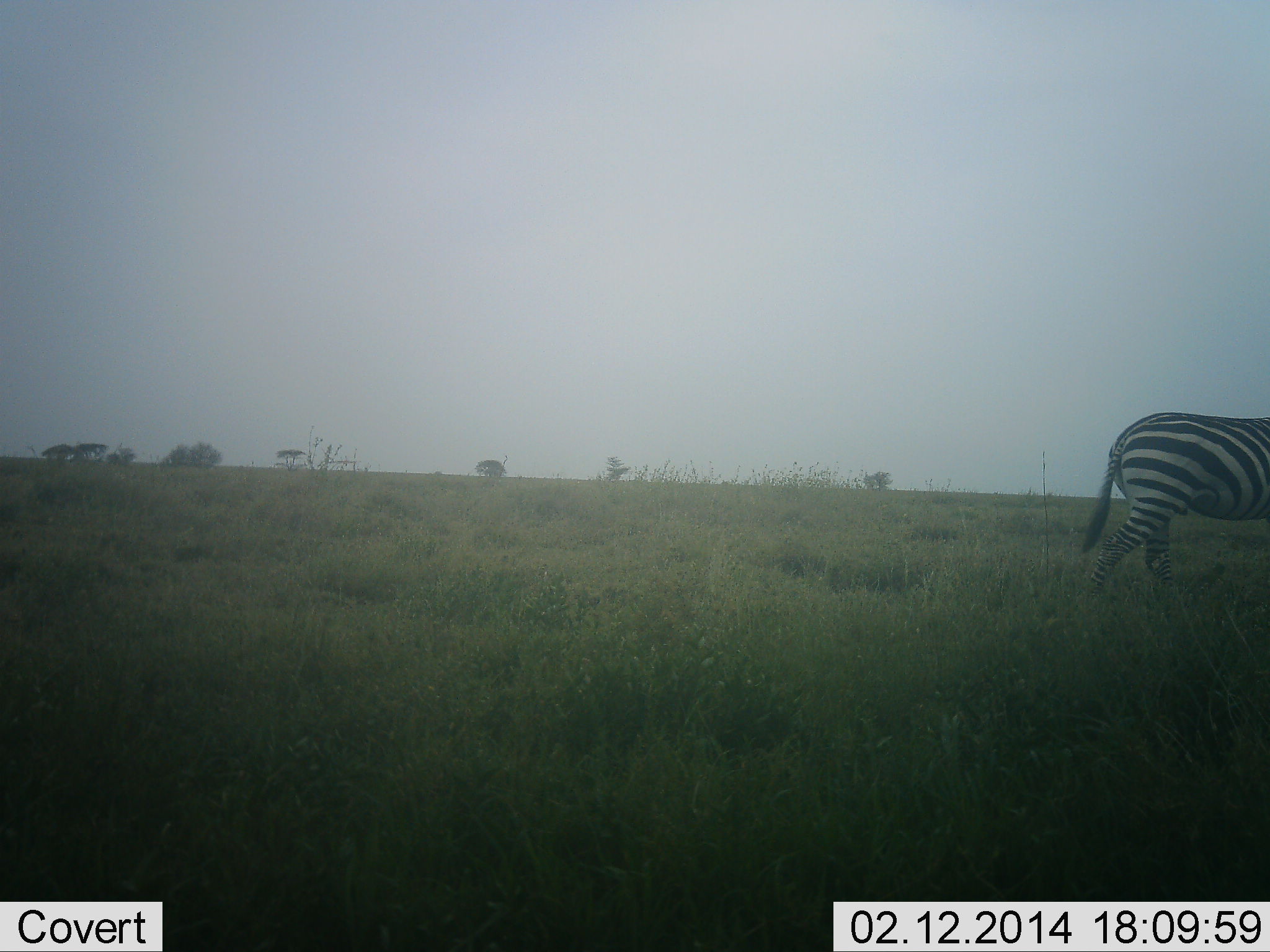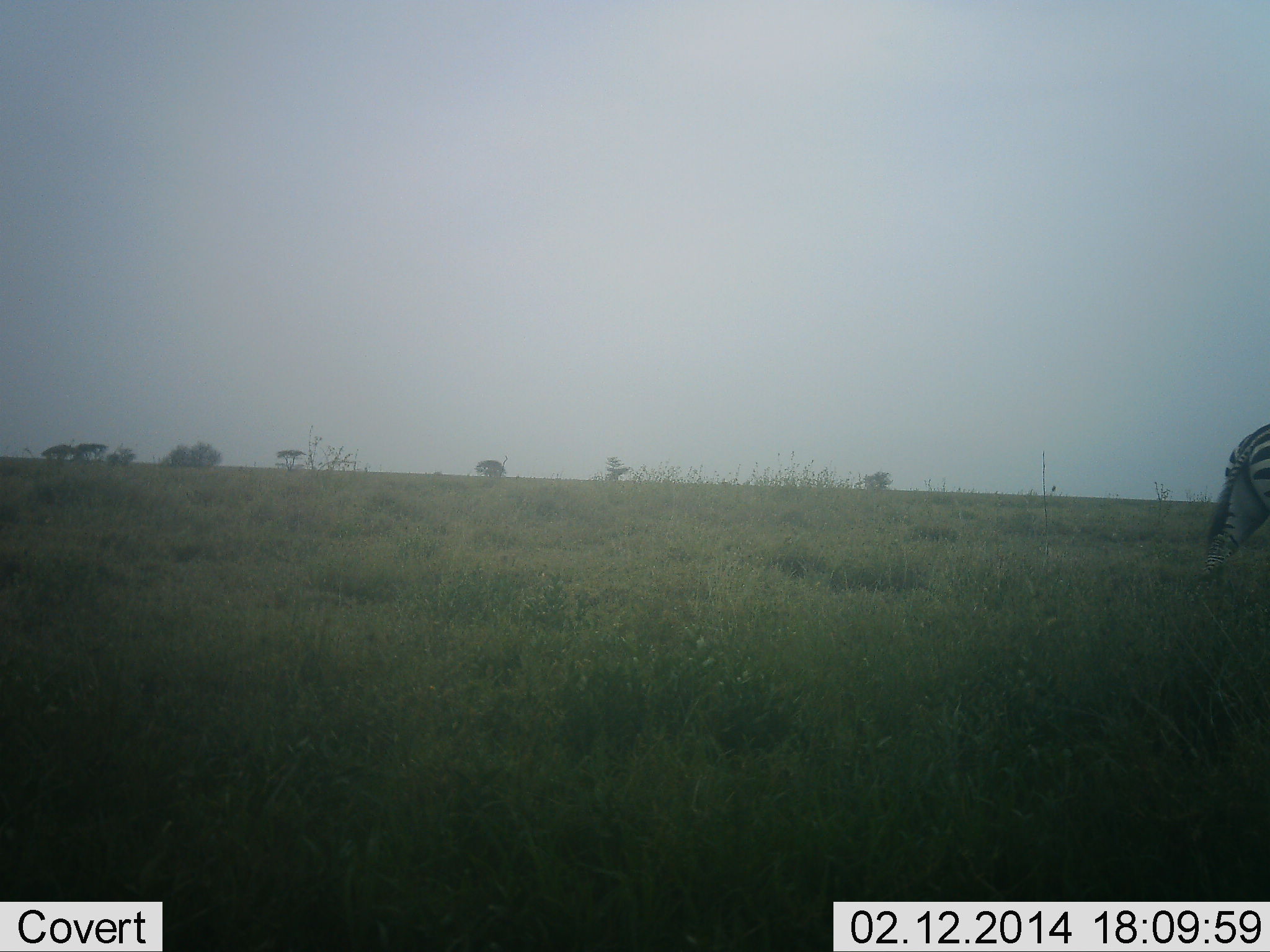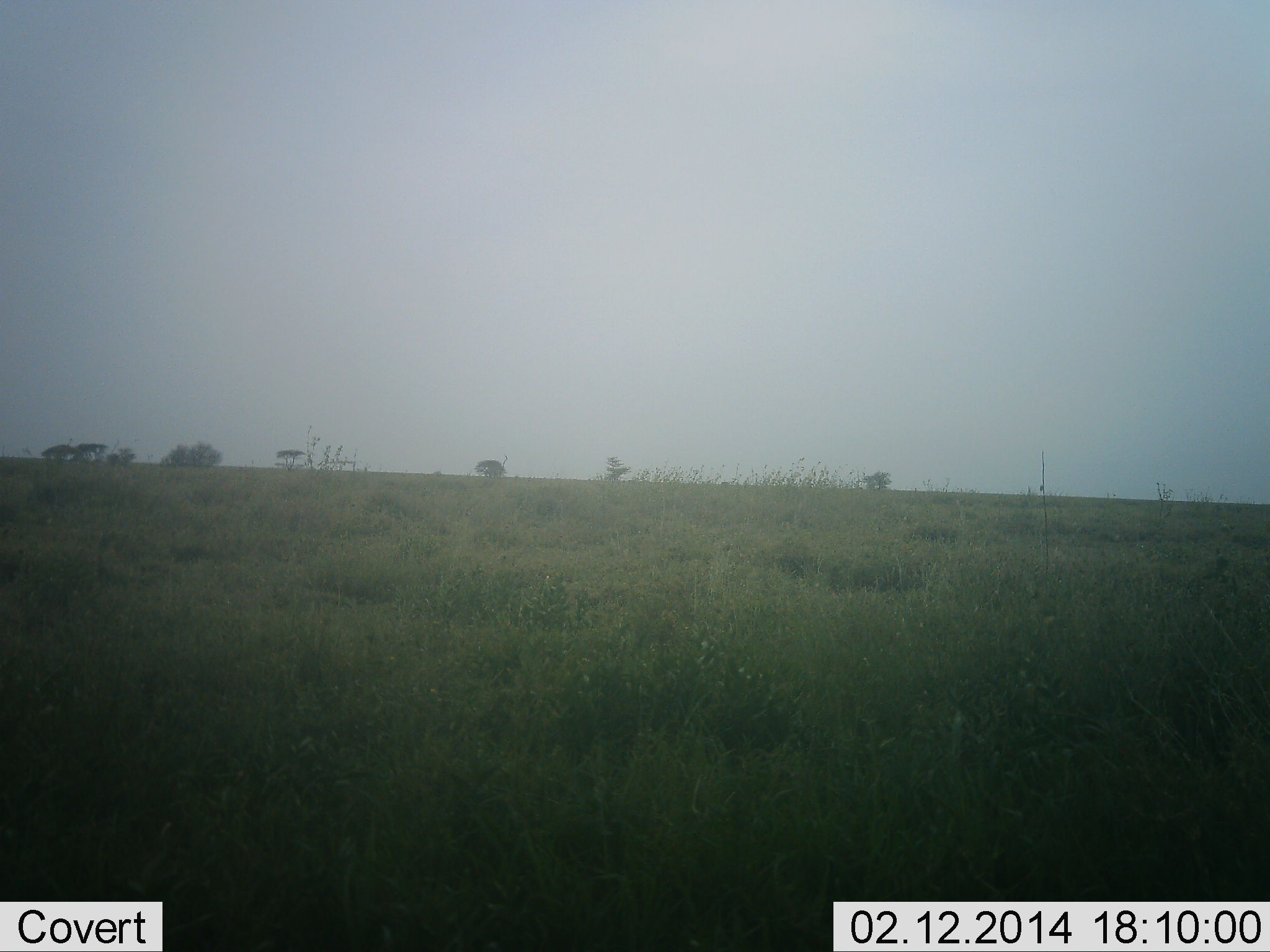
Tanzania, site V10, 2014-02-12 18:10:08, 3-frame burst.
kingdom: Animalia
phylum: Chordata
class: Mammalia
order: Perissodactyla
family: Equidae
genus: Equus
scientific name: Equus quagga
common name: plains zebra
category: zebra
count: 1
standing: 0%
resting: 0%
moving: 90%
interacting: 0%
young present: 0%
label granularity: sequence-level